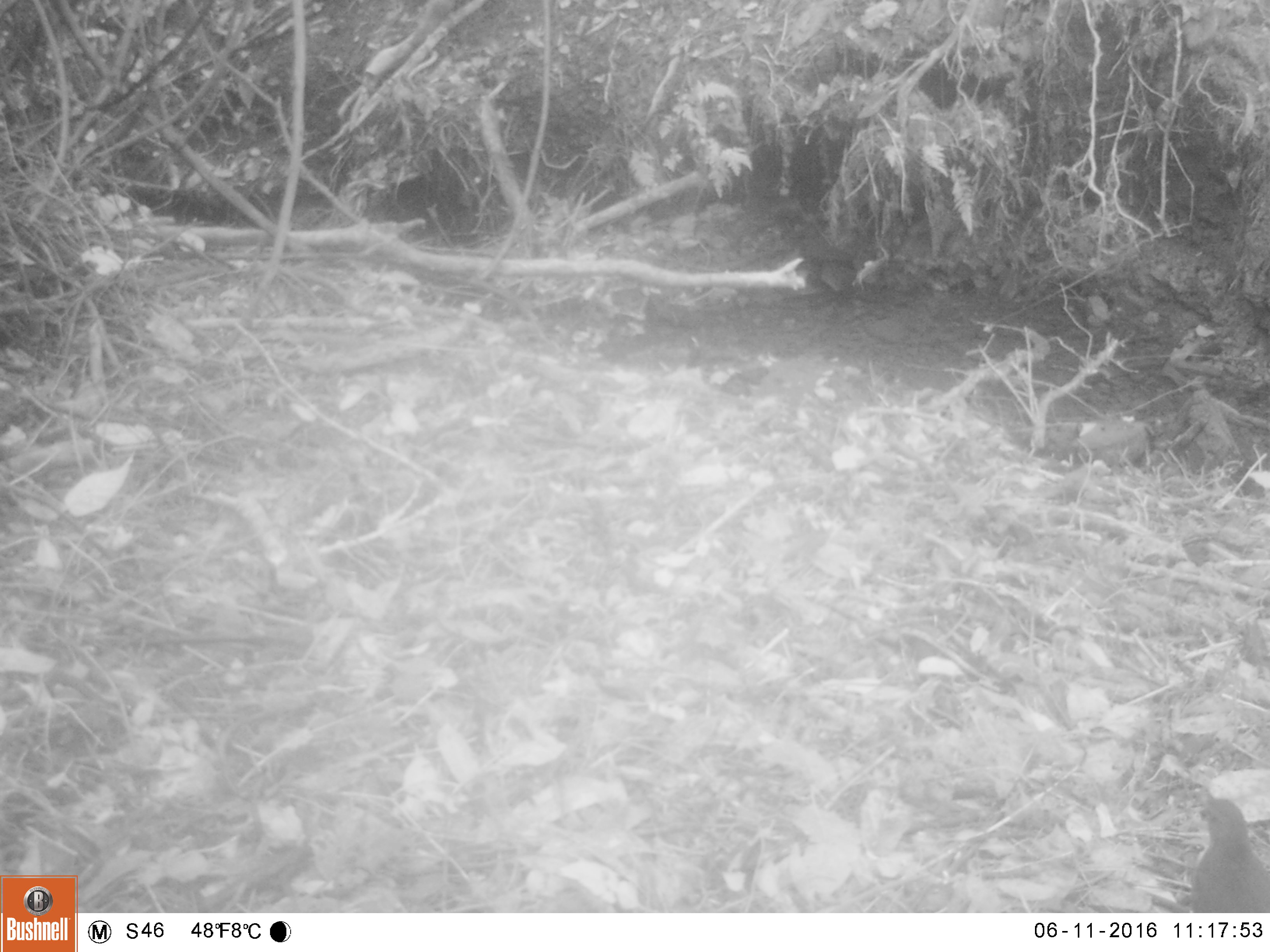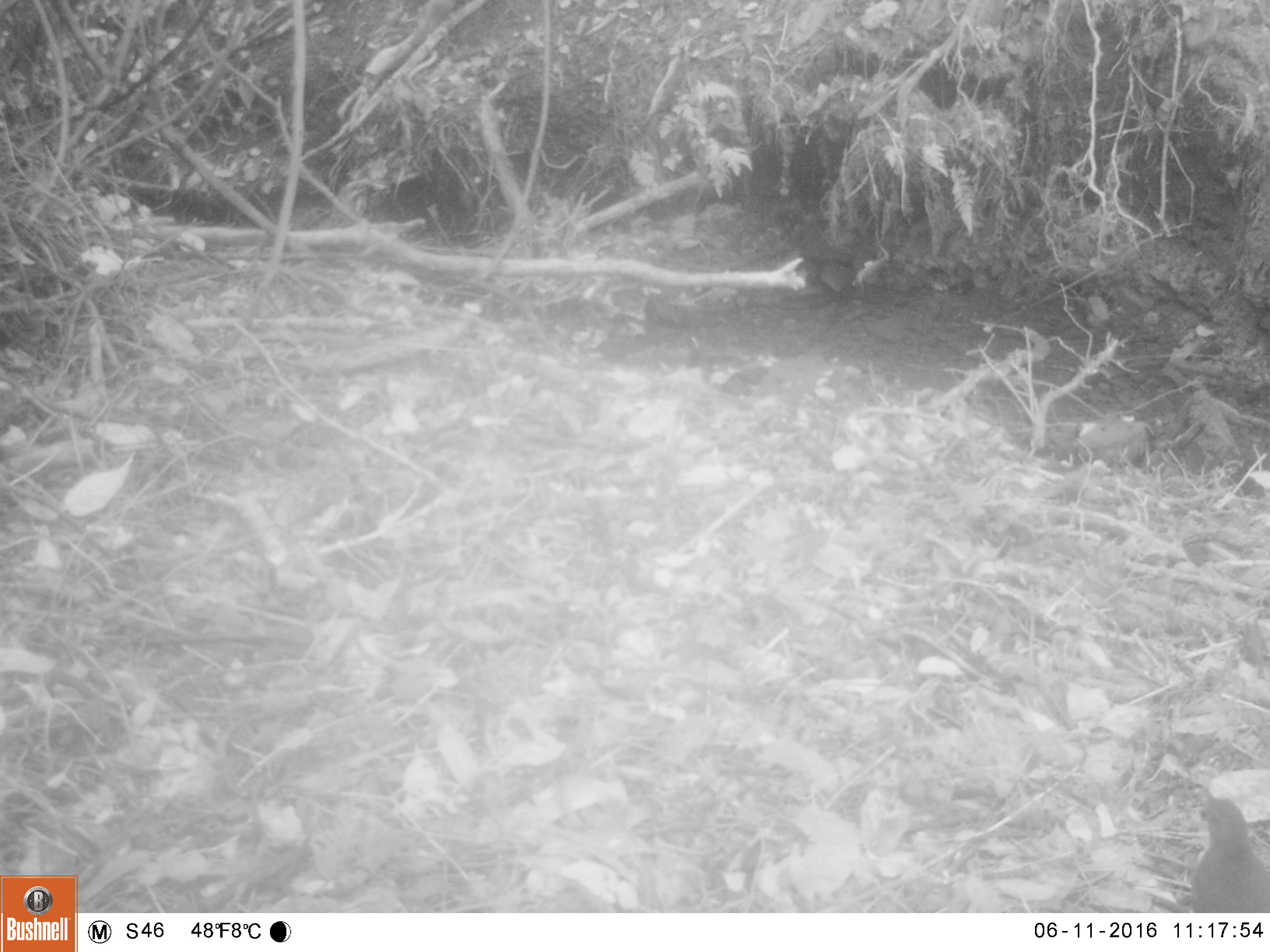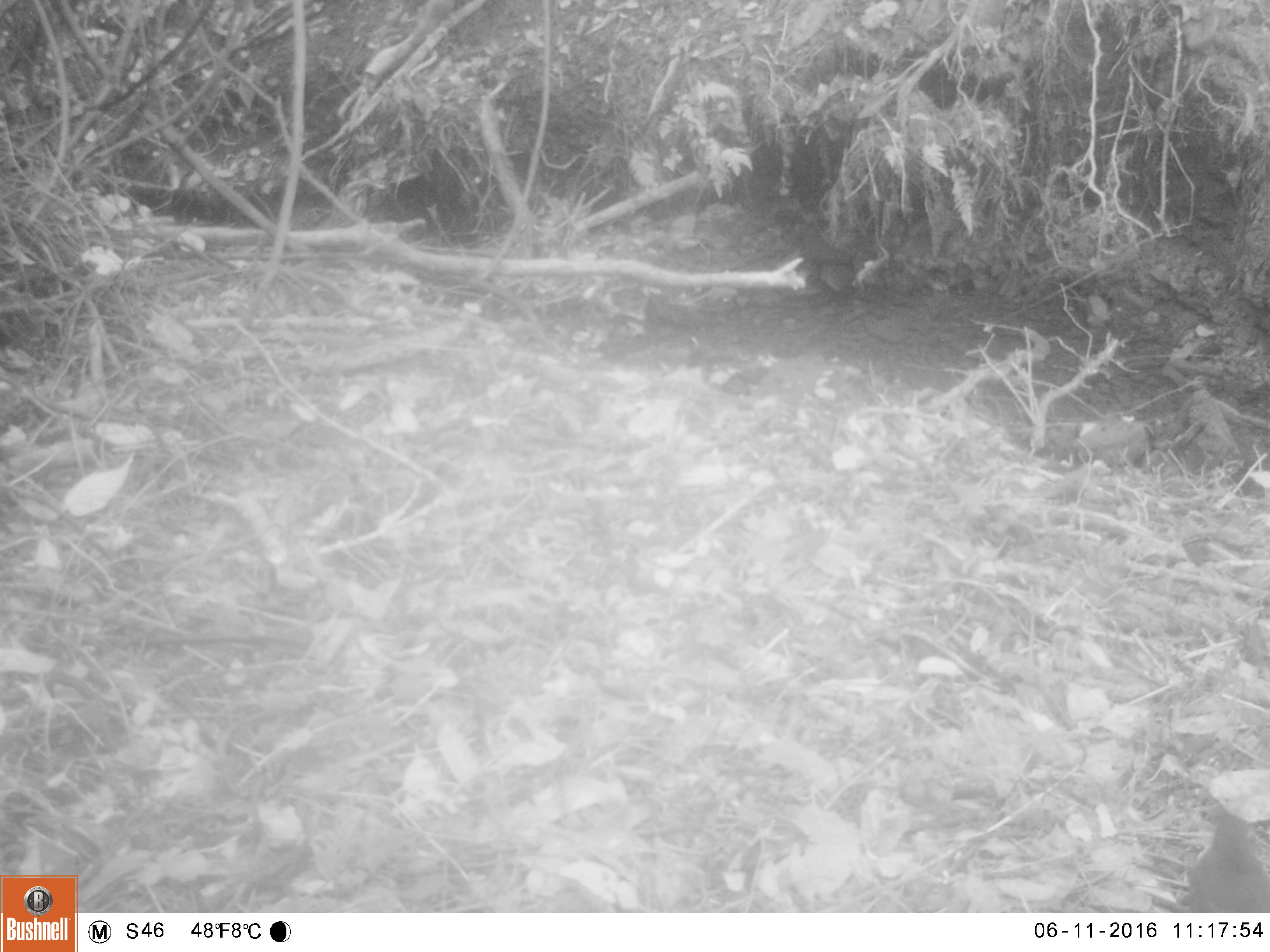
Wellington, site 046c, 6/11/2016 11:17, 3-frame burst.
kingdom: Animalia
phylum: Chordata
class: Aves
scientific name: Aves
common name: bird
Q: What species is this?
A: Bird (Aves).